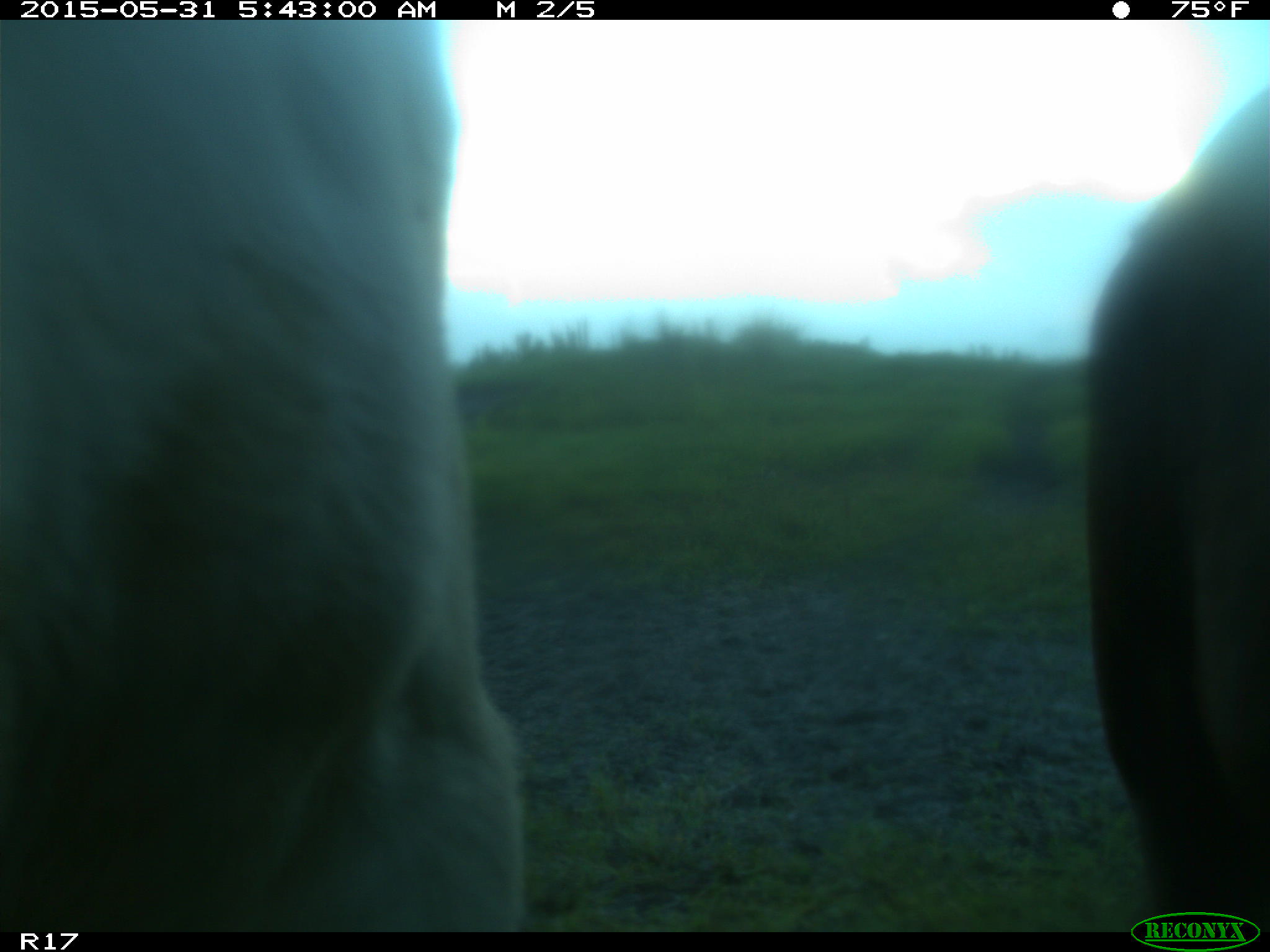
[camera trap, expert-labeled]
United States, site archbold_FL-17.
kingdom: Animalia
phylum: Chordata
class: Mammalia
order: Artiodactyla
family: Bovidae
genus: Bos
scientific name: Bos taurus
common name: domestic cow